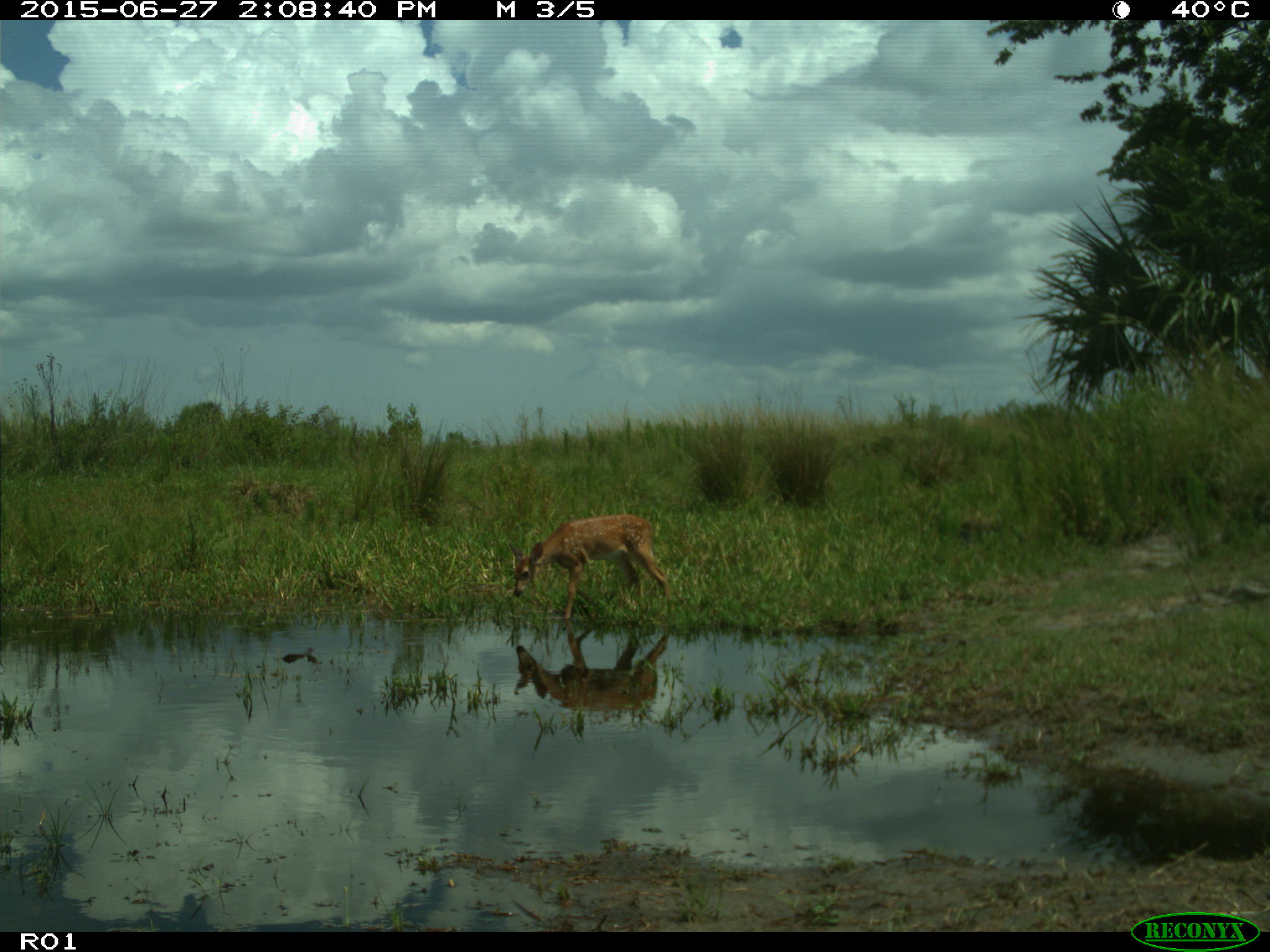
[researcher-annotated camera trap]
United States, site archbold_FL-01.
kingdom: Animalia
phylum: Chordata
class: Mammalia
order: Artiodactyla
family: Cervidae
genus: Odocoileus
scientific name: Odocoileus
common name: deer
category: unidentified deer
Unidentified deer (deer) (Odocoileus).